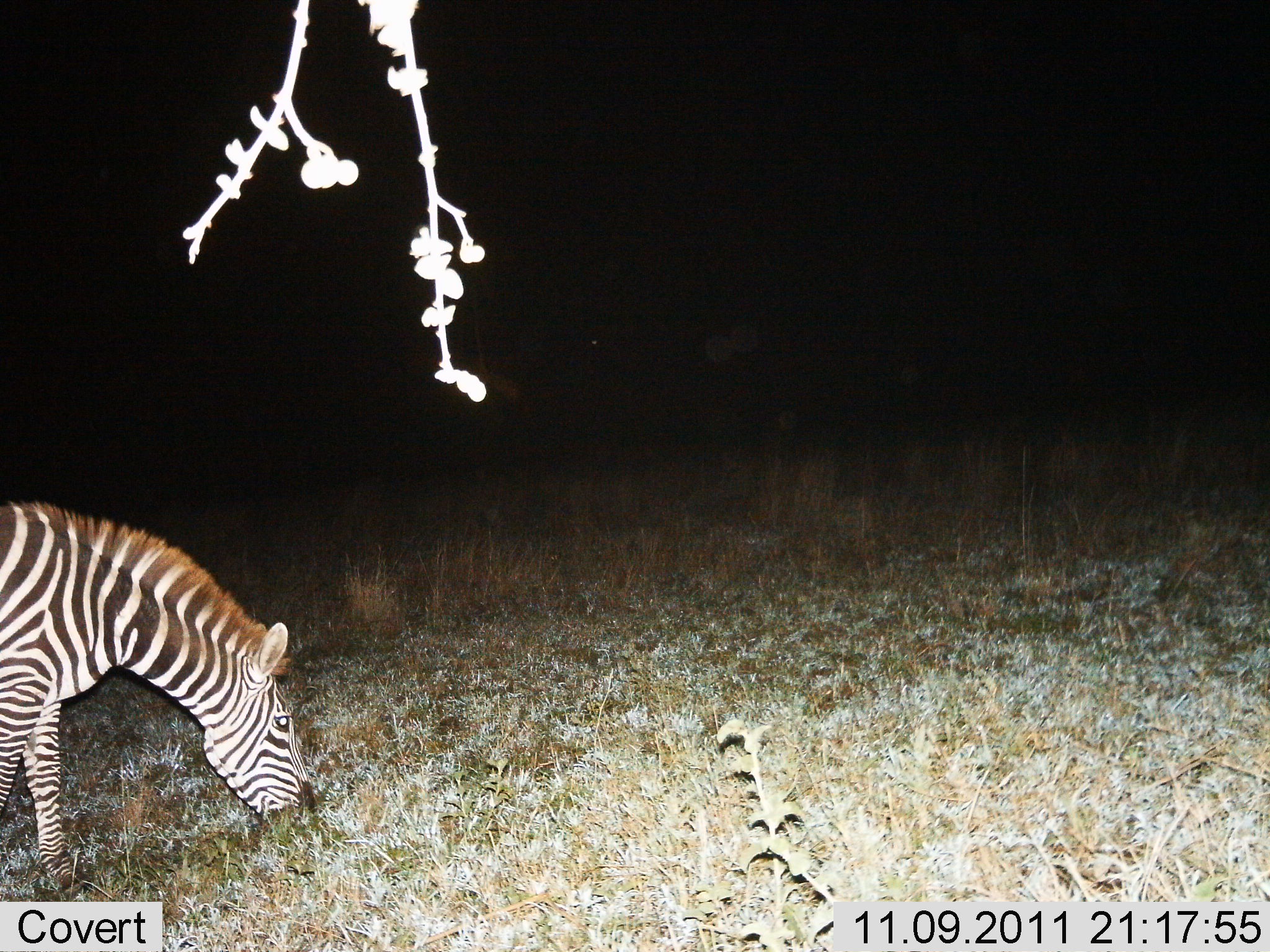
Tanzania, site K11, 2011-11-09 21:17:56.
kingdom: Animalia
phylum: Chordata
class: Mammalia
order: Perissodactyla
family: Equidae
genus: Equus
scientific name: Equus quagga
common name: plains zebra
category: zebra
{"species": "zebra (plains zebra) (Equus quagga)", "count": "1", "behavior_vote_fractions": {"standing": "12%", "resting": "0%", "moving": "0%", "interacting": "0%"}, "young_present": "0%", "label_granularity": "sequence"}